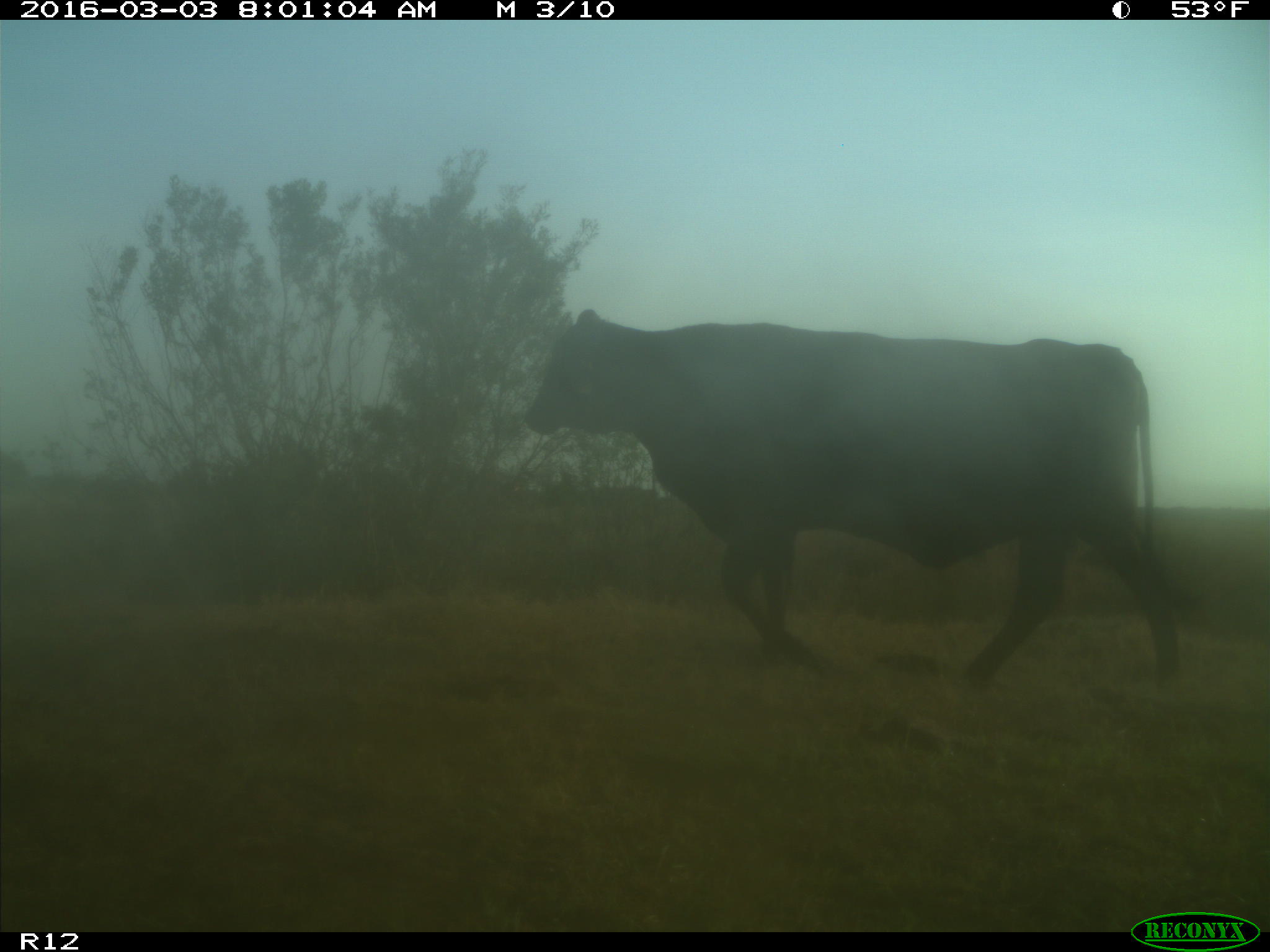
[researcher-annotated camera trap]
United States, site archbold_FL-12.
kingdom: Animalia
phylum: Chordata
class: Mammalia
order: Artiodactyla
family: Bovidae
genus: Bos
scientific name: Bos taurus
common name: domestic cow